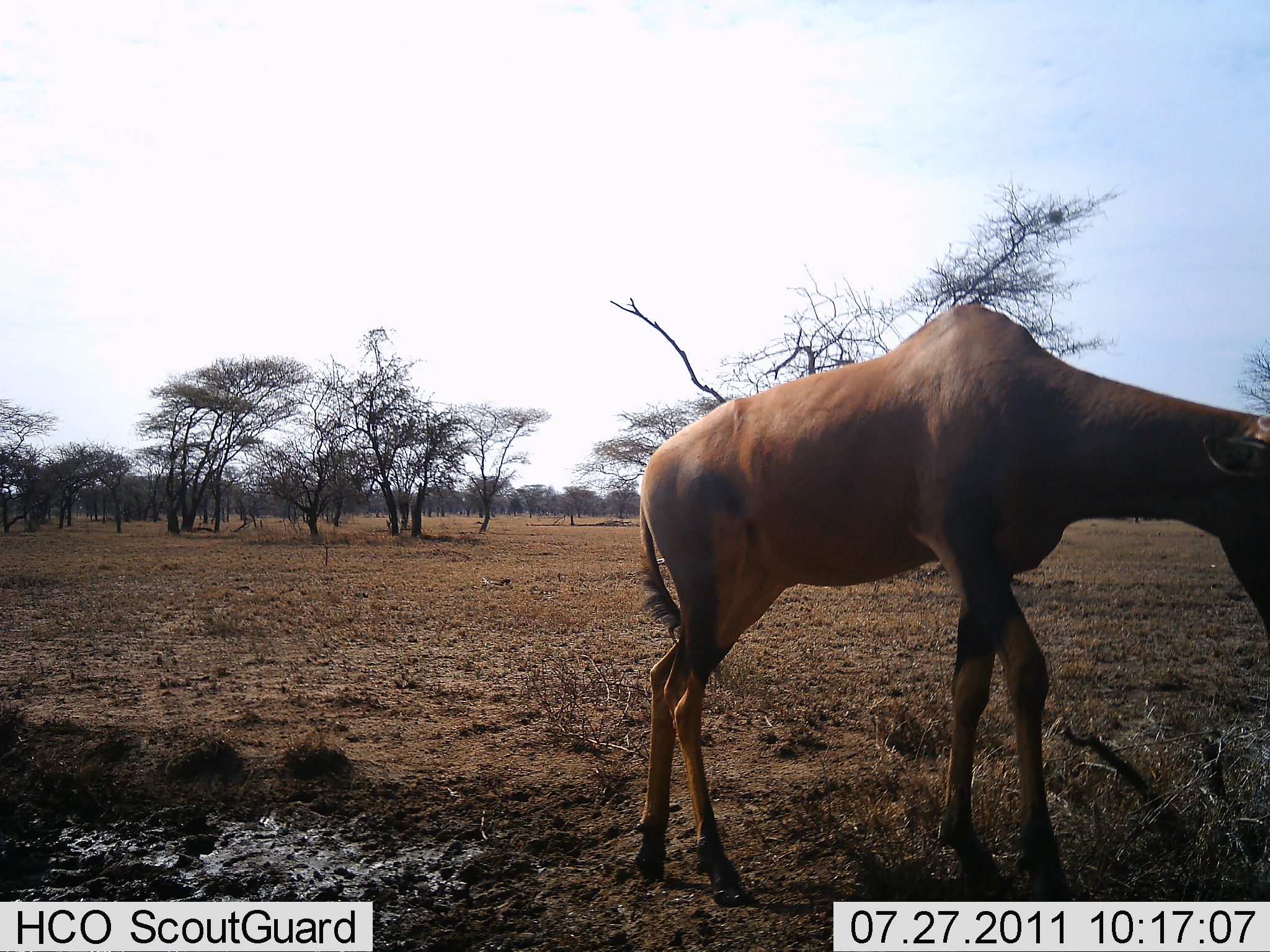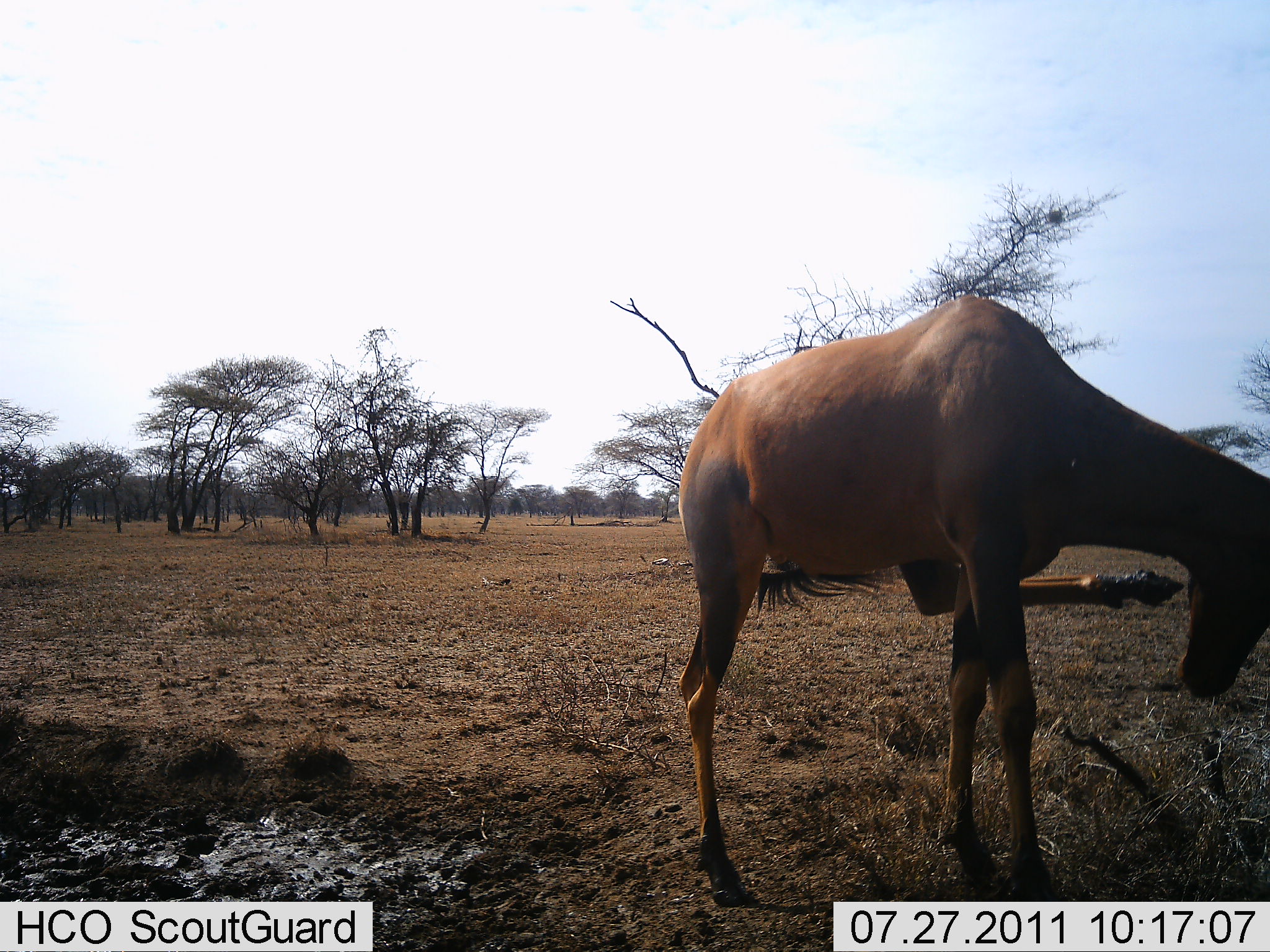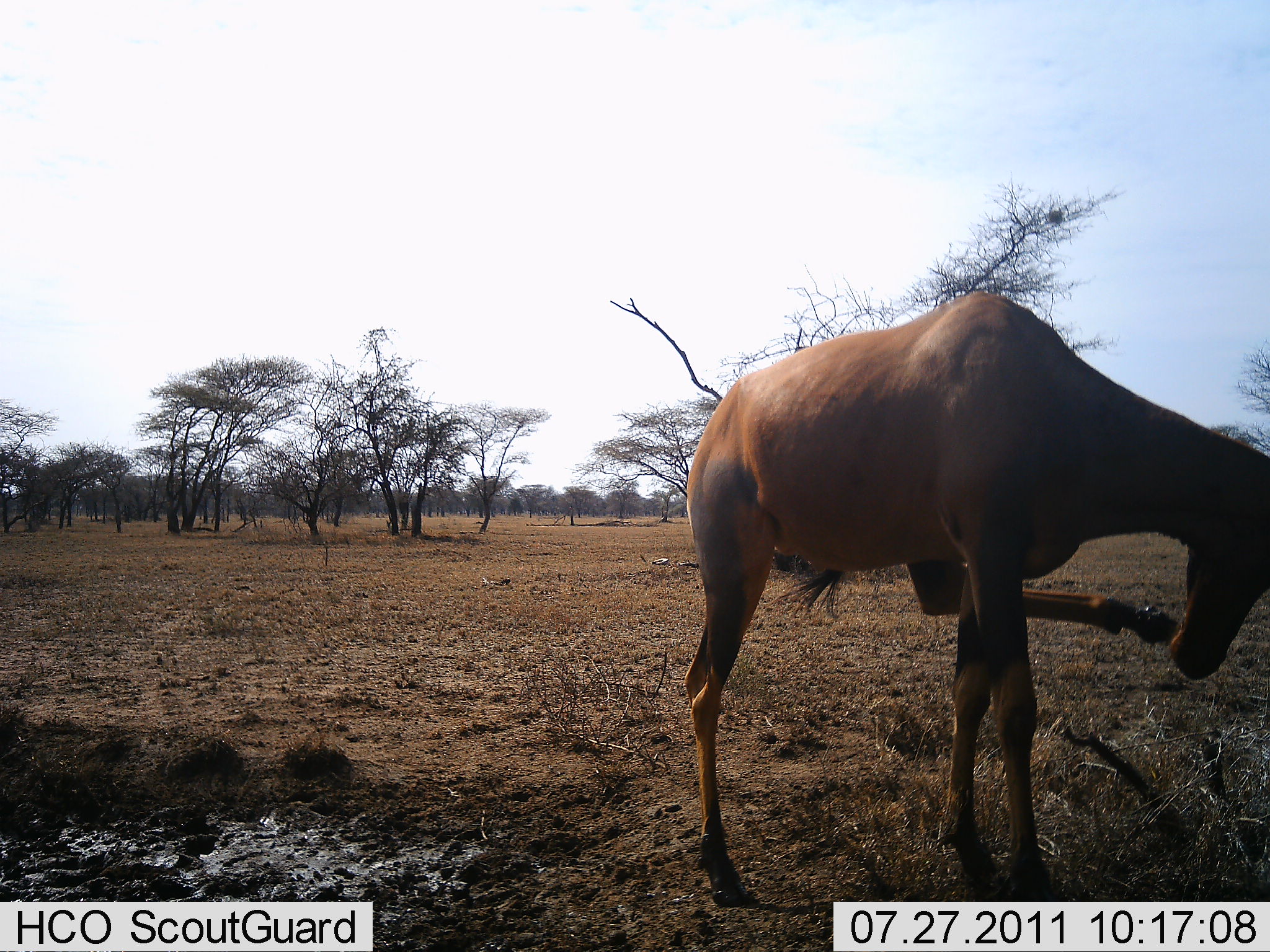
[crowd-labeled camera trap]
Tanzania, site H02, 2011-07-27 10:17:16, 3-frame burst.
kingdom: Animalia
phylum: Chordata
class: Mammalia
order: Artiodactyla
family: Bovidae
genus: Damaliscus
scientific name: Damaliscus lunatus jimela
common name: topi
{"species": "topi (Damaliscus lunatus jimela)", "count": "1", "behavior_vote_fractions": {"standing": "90%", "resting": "0%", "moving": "10%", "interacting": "10%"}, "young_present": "0%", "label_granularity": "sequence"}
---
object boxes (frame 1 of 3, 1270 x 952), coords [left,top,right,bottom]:
animal: [638,303,1270,902]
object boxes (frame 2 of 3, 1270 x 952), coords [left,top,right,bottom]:
animal: [679,295,1268,902]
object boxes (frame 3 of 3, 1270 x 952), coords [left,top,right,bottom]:
animal: [680,292,1270,902]